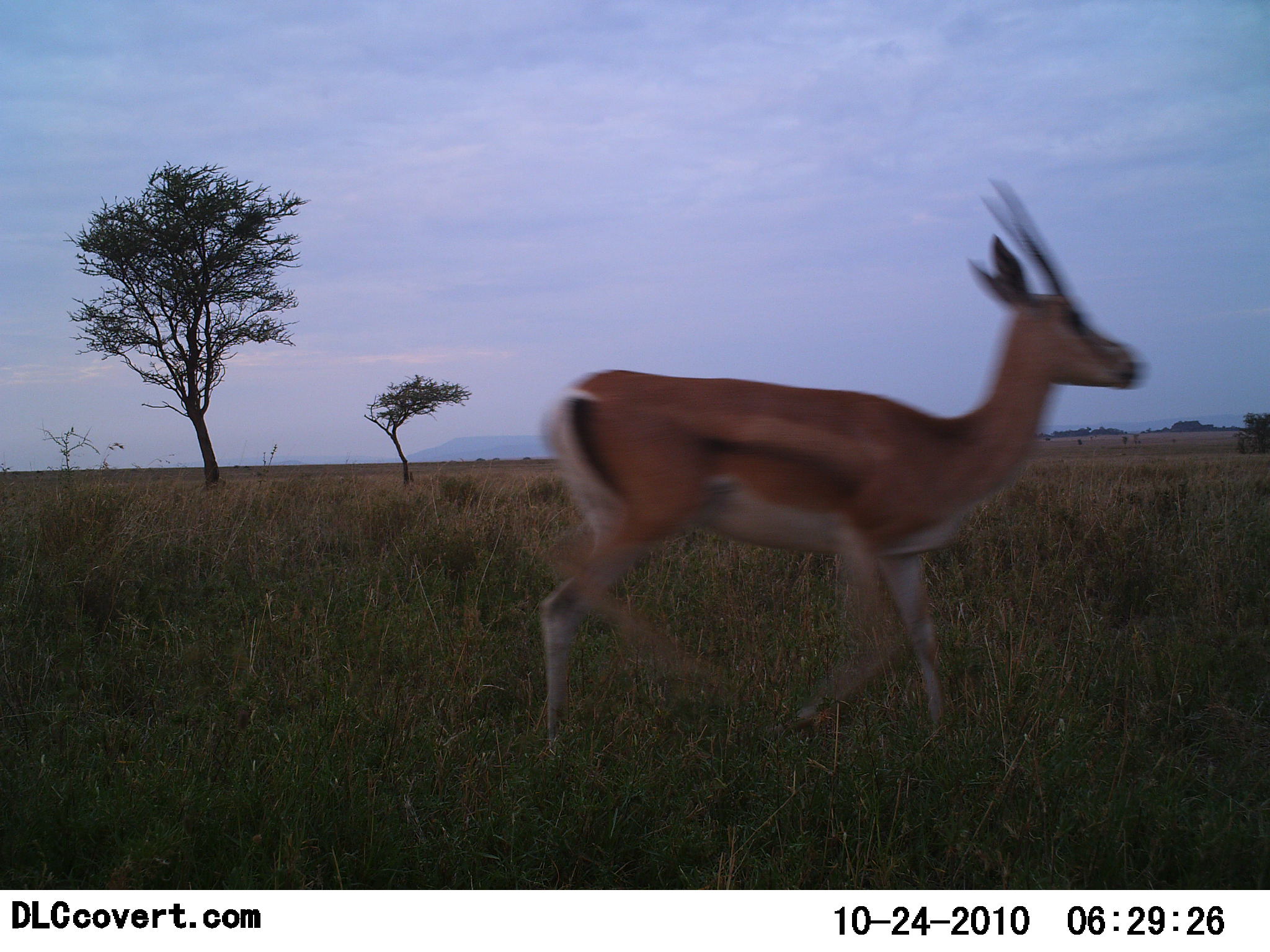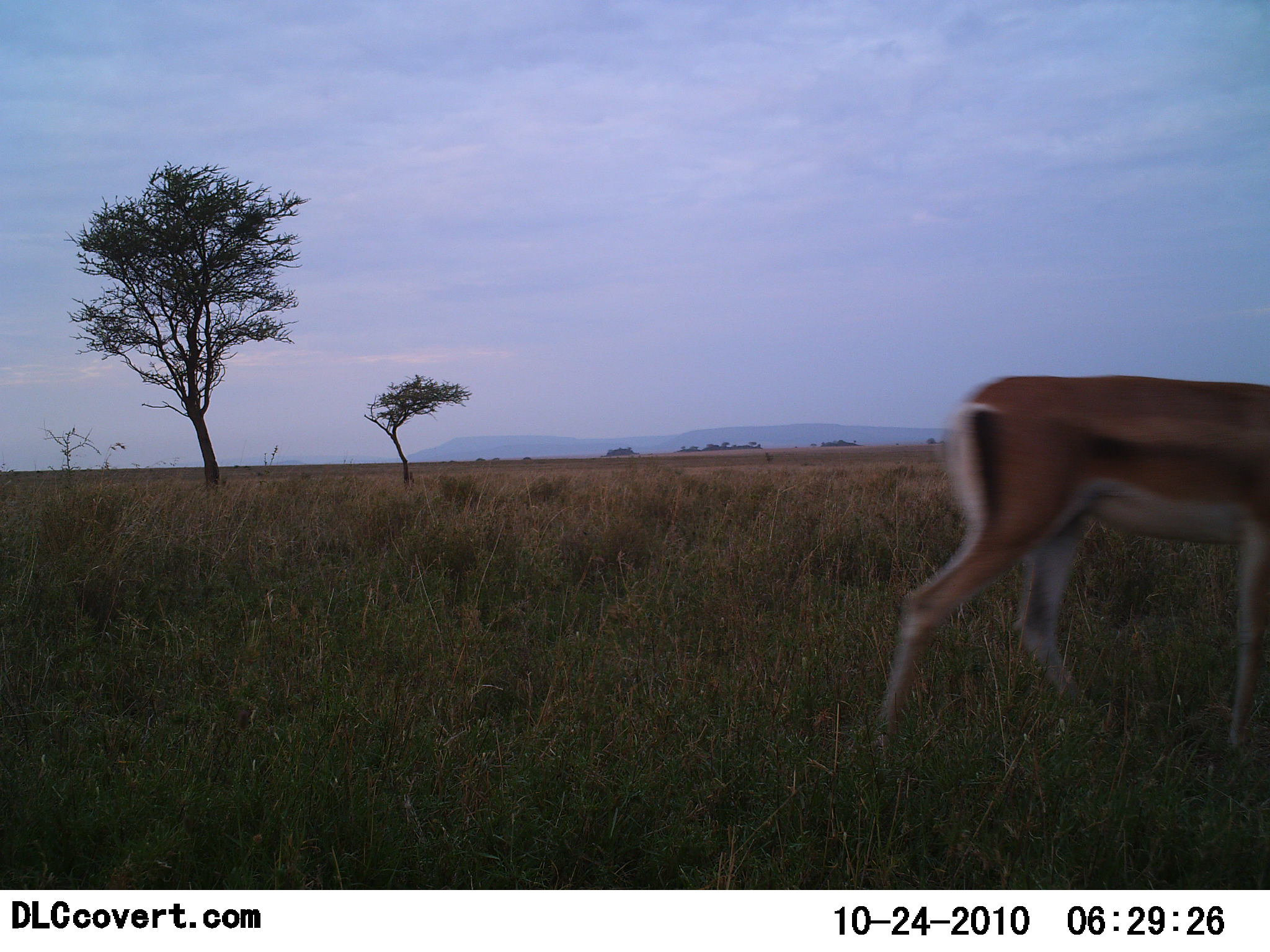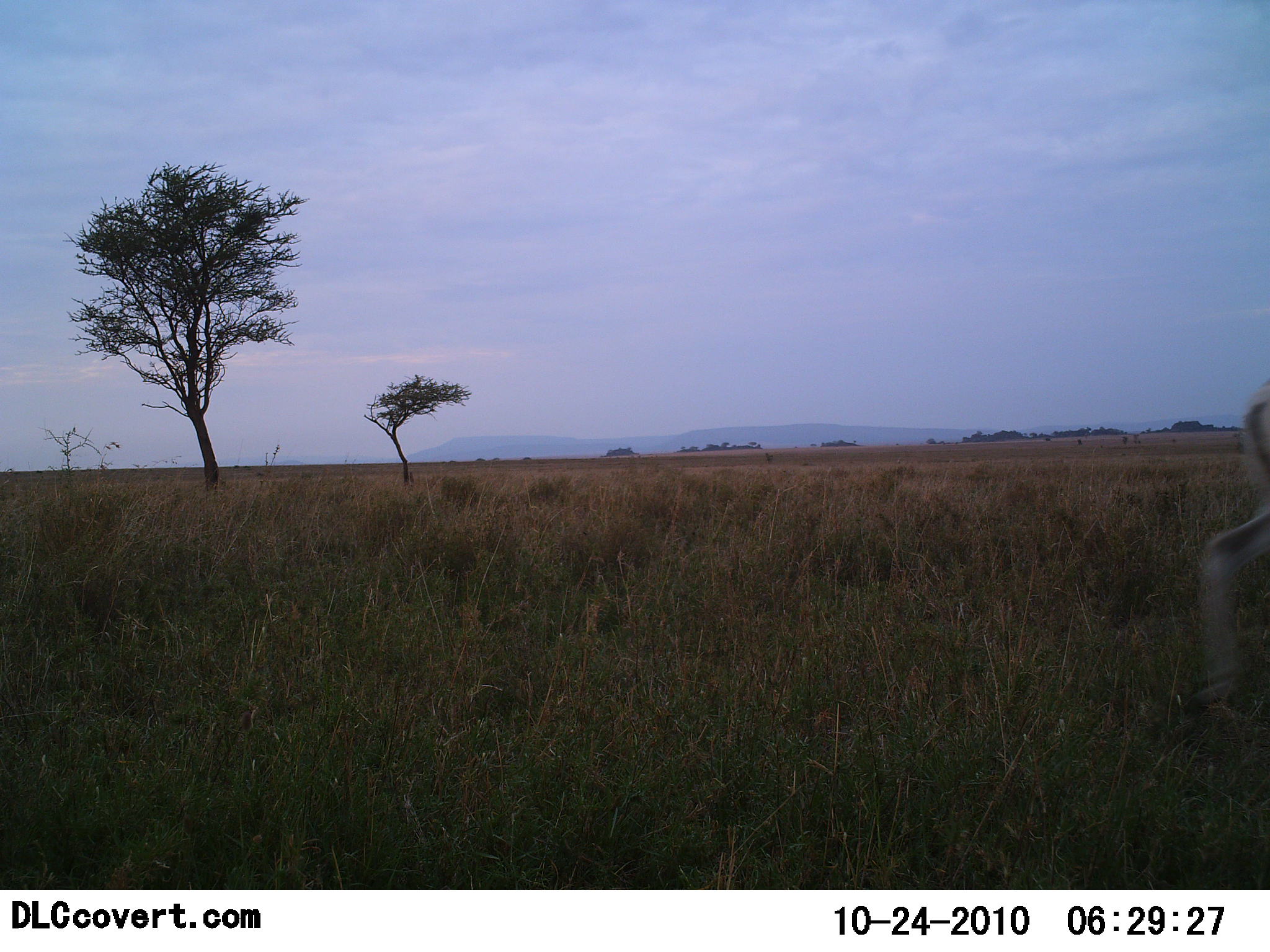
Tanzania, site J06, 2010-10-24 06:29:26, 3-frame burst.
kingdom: Animalia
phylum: Chordata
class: Mammalia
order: Artiodactyla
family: Bovidae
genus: Nanger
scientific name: Nanger granti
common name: grant's gazelle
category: gazellegrants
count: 1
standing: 8%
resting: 0%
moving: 92%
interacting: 0%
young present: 8%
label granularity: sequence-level